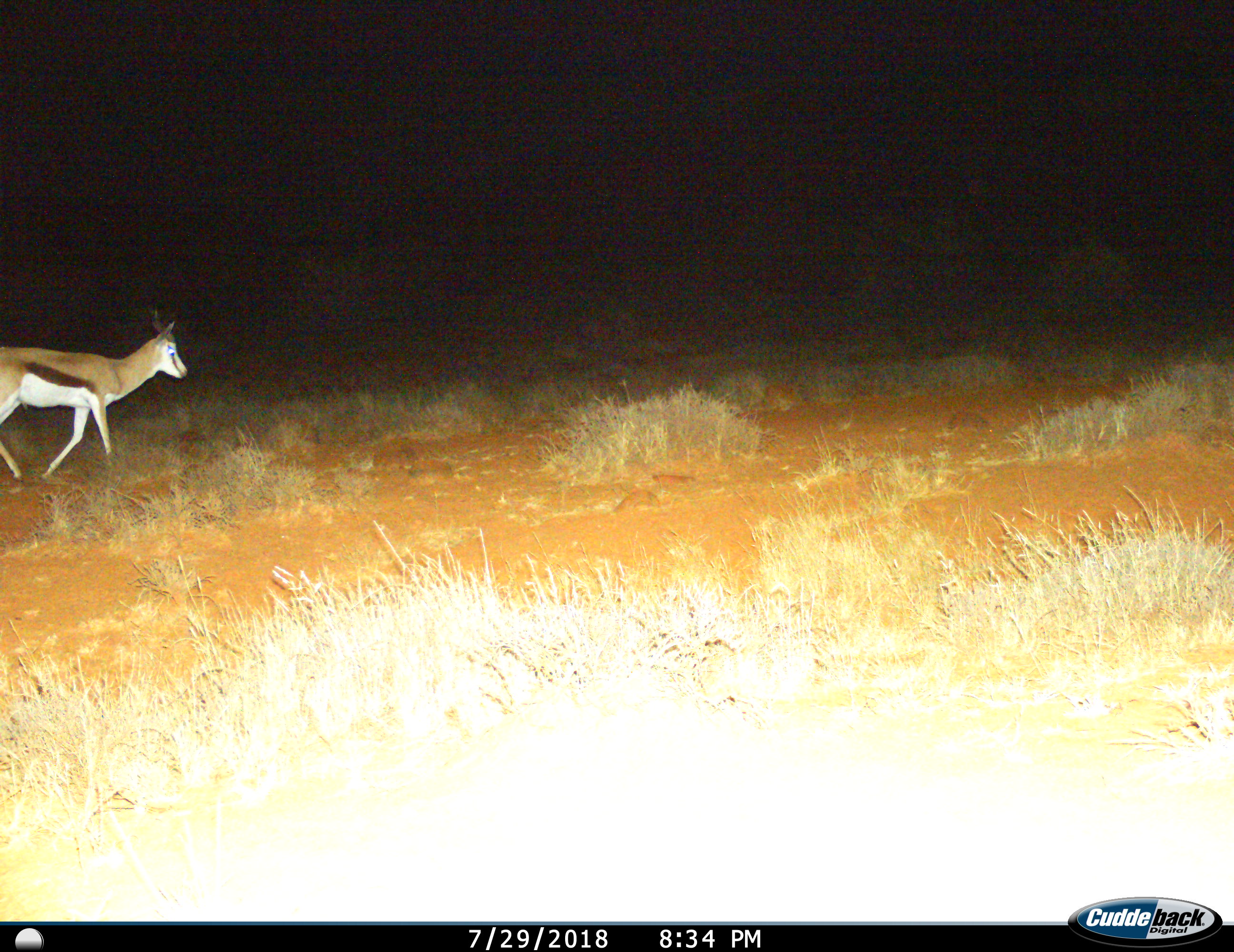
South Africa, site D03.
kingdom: Animalia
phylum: Chordata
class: Mammalia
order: Artiodactyla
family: Bovidae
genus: Antidorcas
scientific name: Antidorcas marsupialis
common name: springbok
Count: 1.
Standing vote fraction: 0%.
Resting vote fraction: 0%.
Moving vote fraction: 100%.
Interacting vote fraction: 0%.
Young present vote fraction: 0%.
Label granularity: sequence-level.